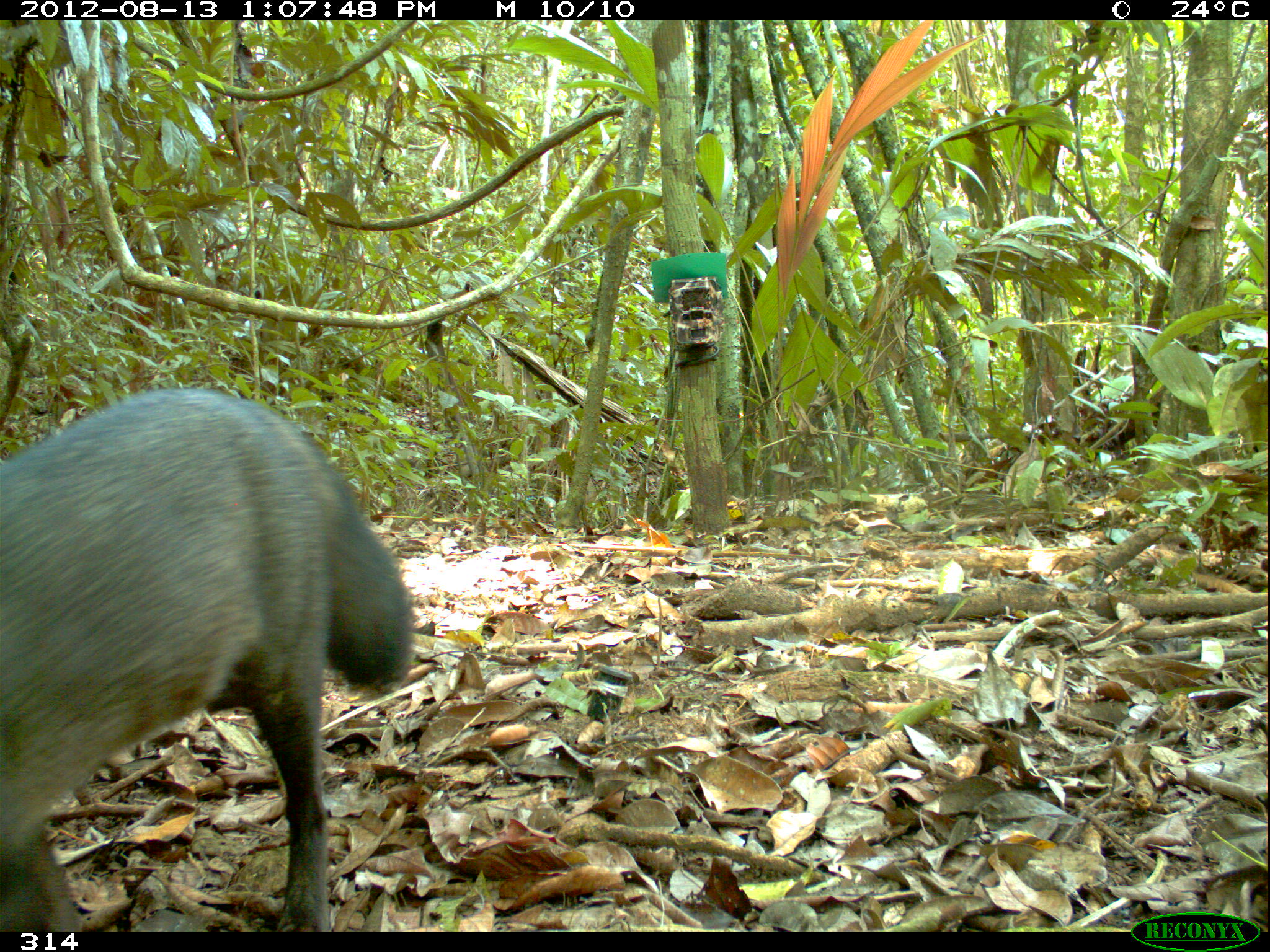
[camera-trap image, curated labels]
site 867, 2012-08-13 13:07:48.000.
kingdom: Animalia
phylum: Chordata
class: Mammalia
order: Carnivora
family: Canidae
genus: Atelocynus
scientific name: Atelocynus microtis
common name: short-eared dog